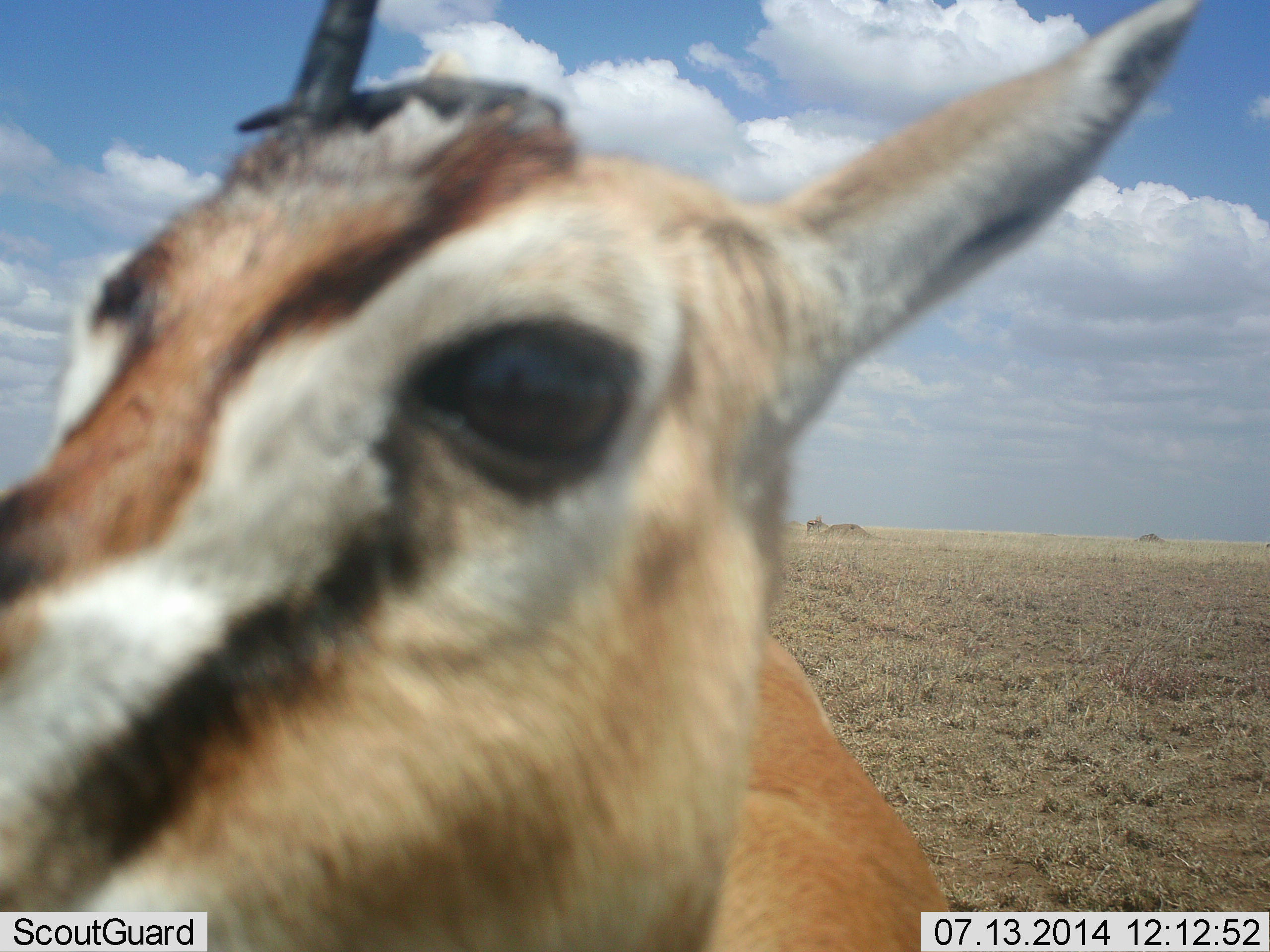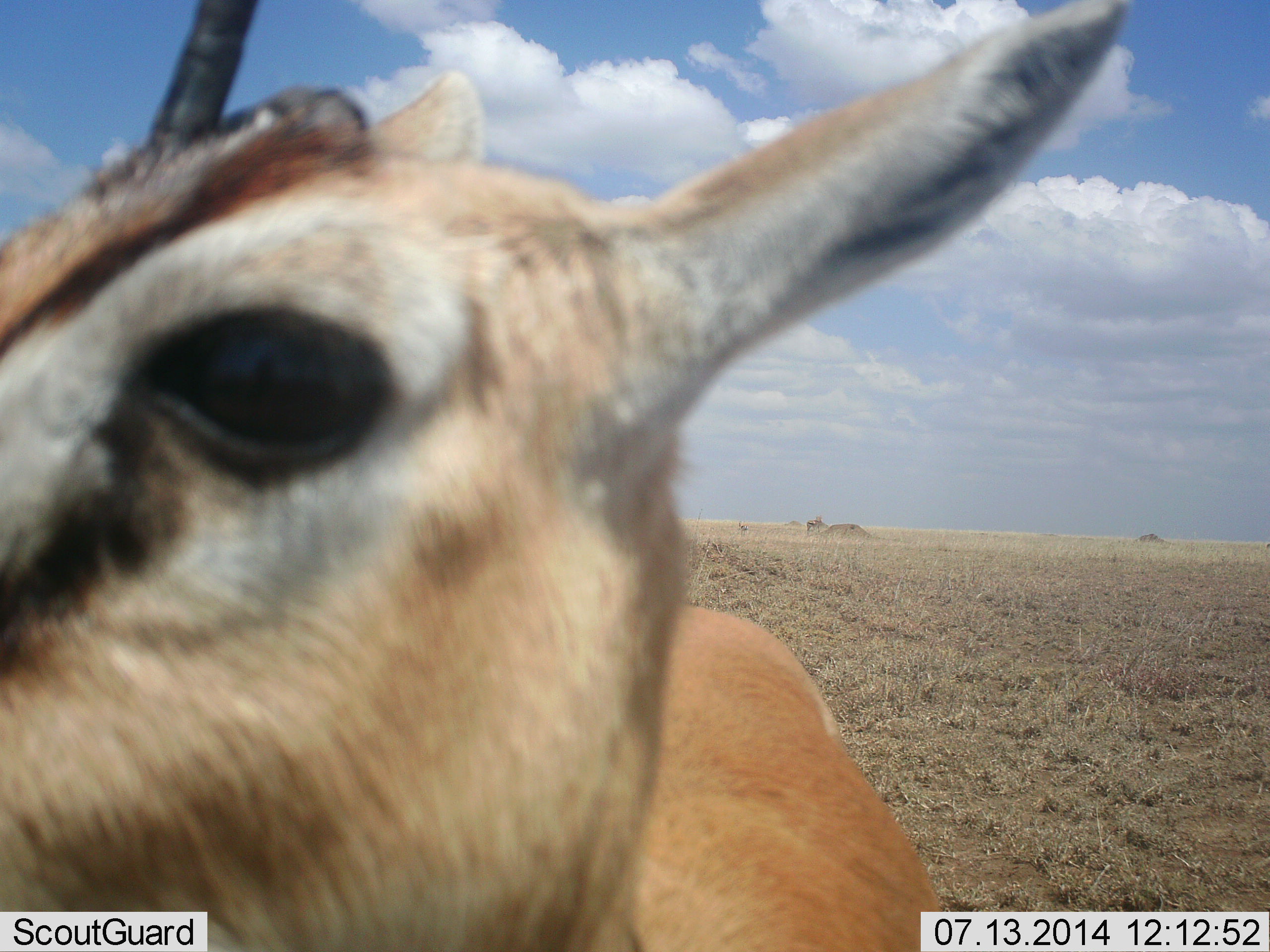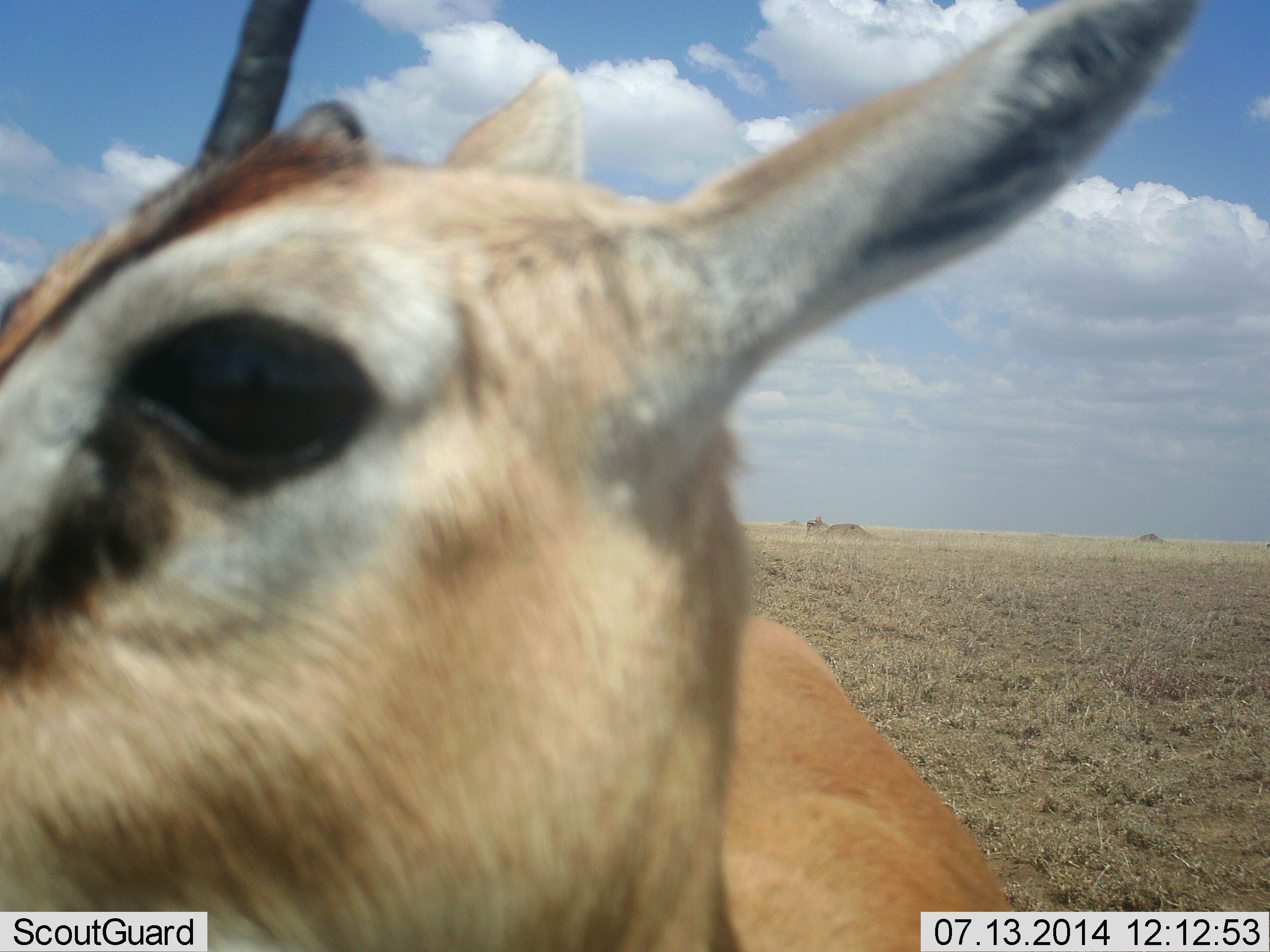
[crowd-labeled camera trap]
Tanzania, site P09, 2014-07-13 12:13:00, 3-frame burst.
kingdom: Animalia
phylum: Chordata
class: Mammalia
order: Artiodactyla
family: Bovidae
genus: Eudorcas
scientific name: Eudorcas thomsonii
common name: thomson's gazelle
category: gazellethomsons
Gazellethomsons (thomson's gazelle) (Eudorcas thomsonii), count 1. Behavior (volunteer vote fractions): standing 70%, resting 0%, moving 10%, interacting 20%. Young present (vote fraction): 0%. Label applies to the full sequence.